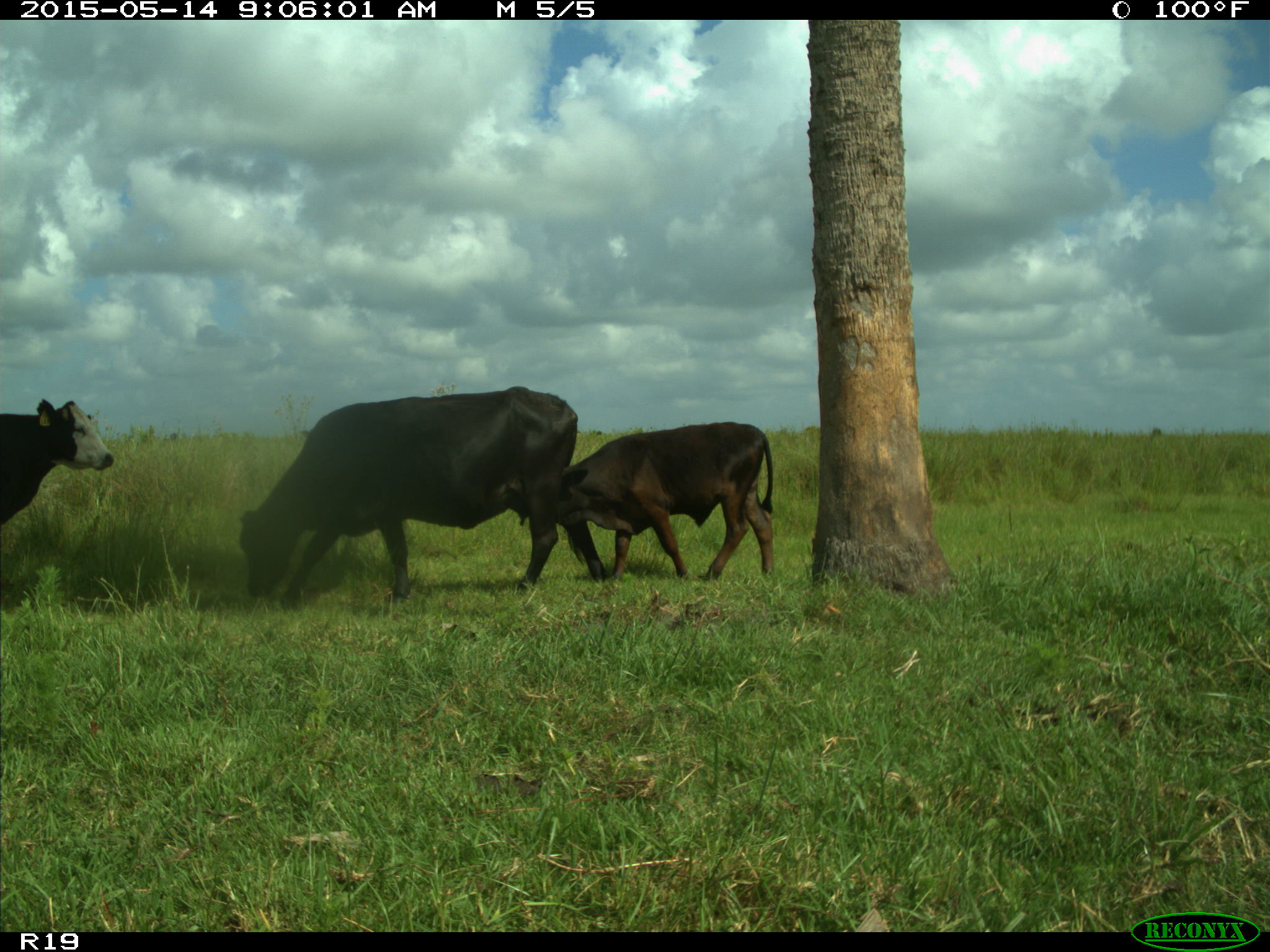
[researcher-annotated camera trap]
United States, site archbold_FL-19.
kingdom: Animalia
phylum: Chordata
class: Mammalia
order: Artiodactyla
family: Bovidae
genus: Bos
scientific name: Bos taurus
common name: domestic cow